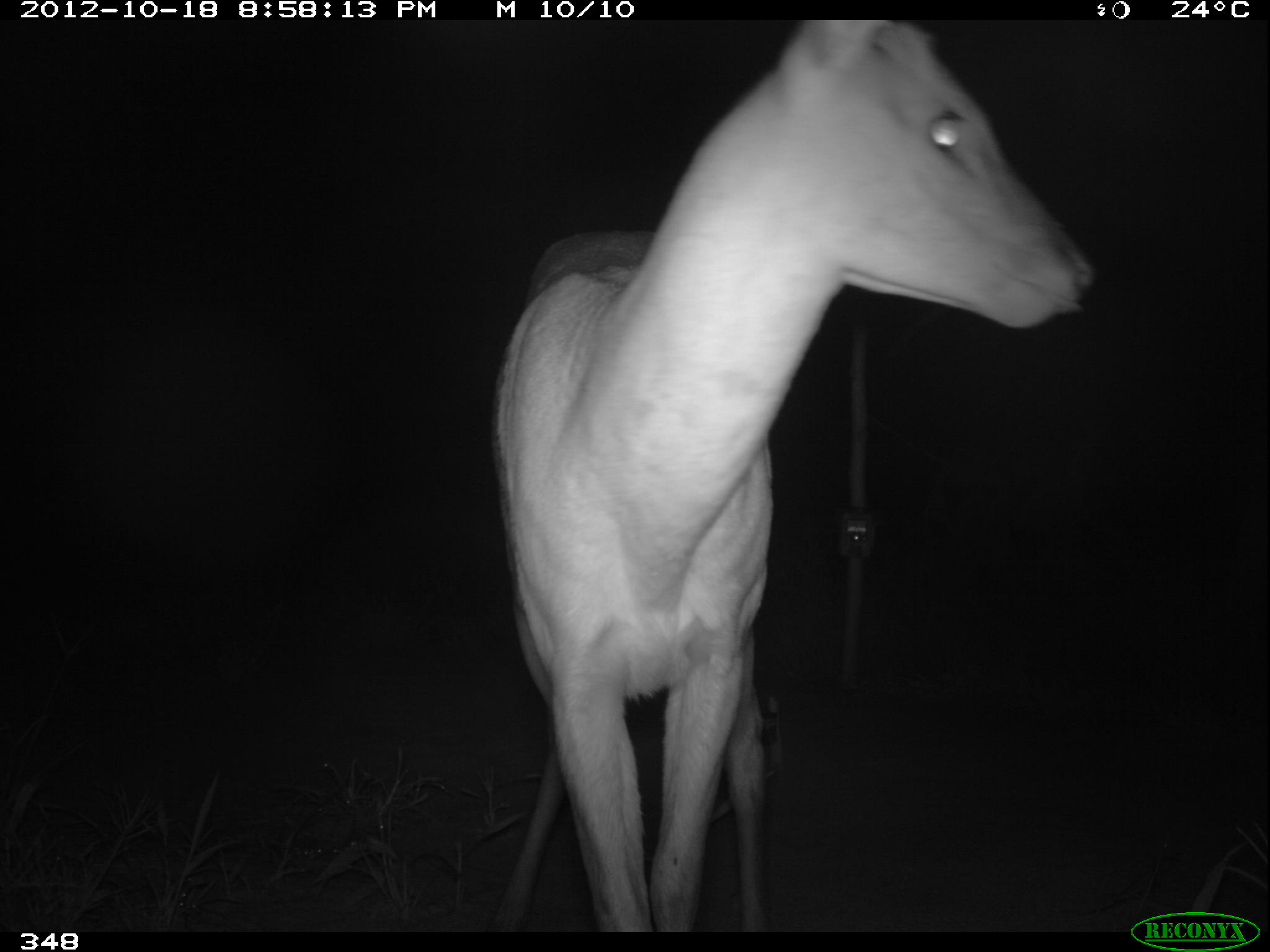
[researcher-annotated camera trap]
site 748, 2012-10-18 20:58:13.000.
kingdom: Animalia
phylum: Chordata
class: Mammalia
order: Artiodactyla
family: Cervidae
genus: Mazama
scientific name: Mazama americana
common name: red brocket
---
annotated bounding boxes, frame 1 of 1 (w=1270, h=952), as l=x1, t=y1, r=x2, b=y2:
mazama americana: l=486, t=14, r=1094, b=931